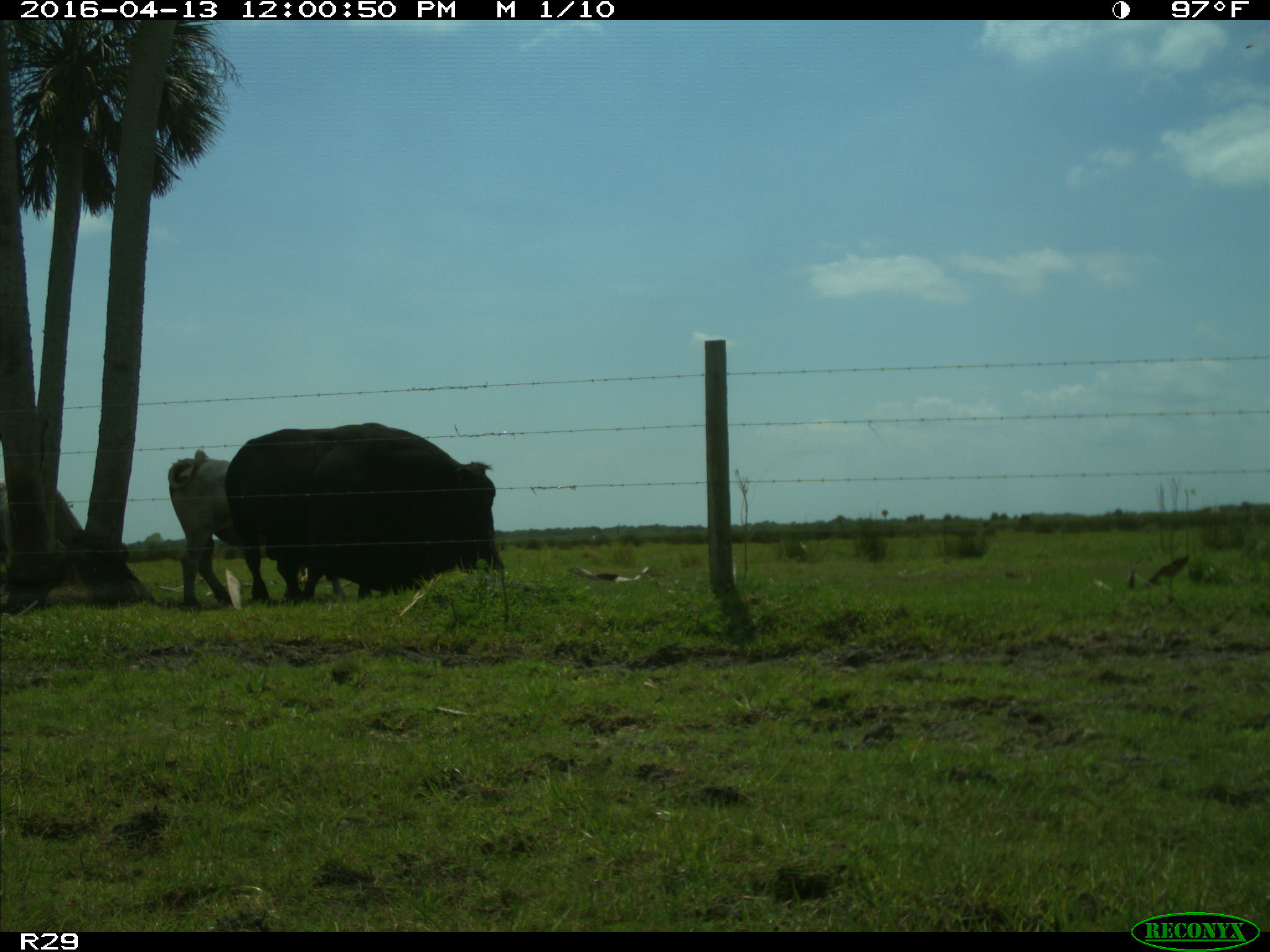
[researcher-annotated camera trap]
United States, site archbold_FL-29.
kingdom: Animalia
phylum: Chordata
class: Mammalia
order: Artiodactyla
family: Bovidae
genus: Bos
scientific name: Bos taurus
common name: domestic cow